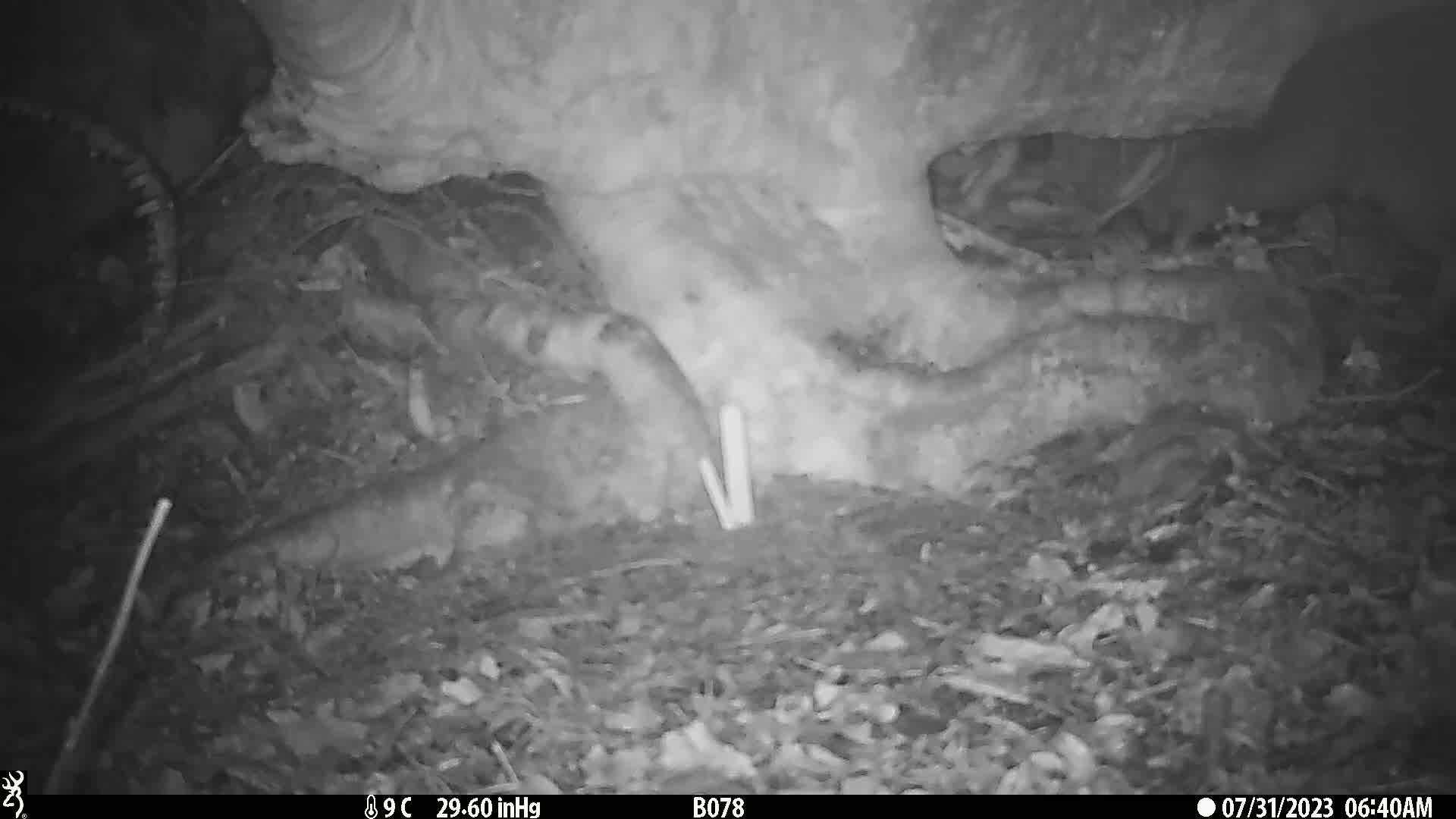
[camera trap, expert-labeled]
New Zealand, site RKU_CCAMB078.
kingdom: Animalia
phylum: Chordata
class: Aves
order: Apterygiformes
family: Apterygidae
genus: Apteryx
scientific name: Apteryx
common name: kiwi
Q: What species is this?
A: Kiwi (Apteryx).